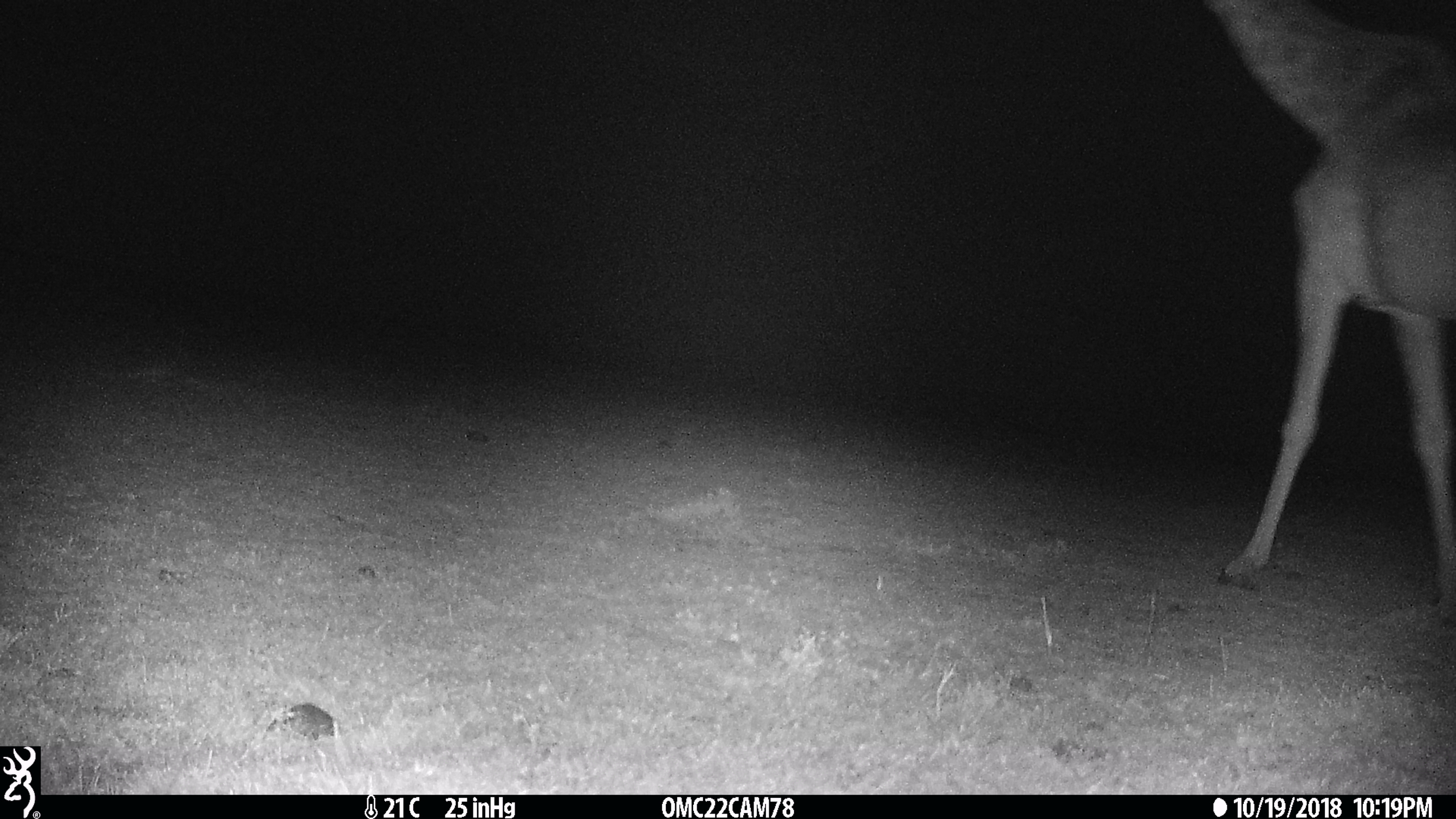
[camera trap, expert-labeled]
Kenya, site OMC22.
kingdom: Animalia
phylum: Chordata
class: Mammalia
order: Artiodactyla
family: Giraffidae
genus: Giraffa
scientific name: Giraffa camelopardalis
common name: northern giraffe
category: giraffe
Giraffe (northern giraffe) (Giraffa camelopardalis).